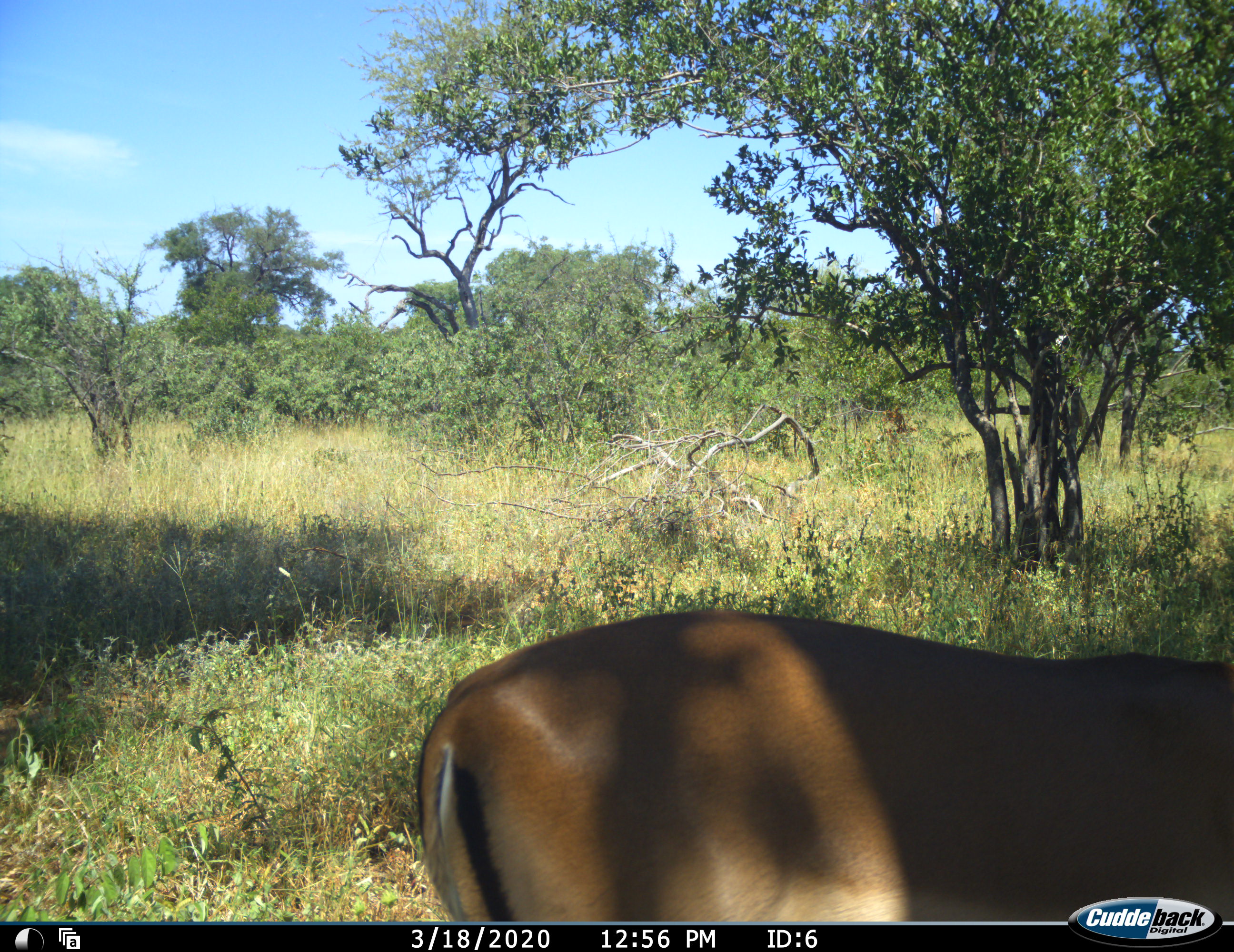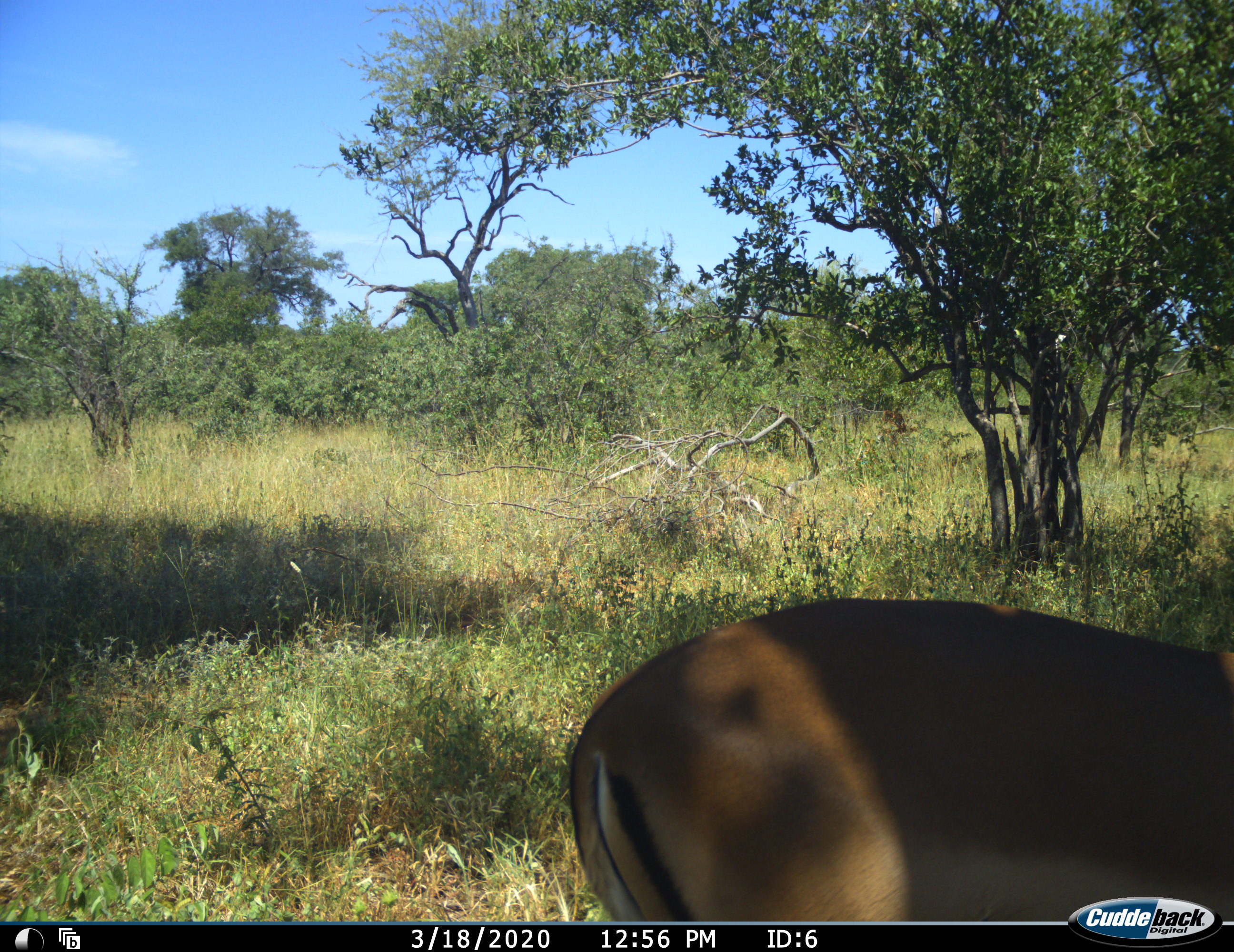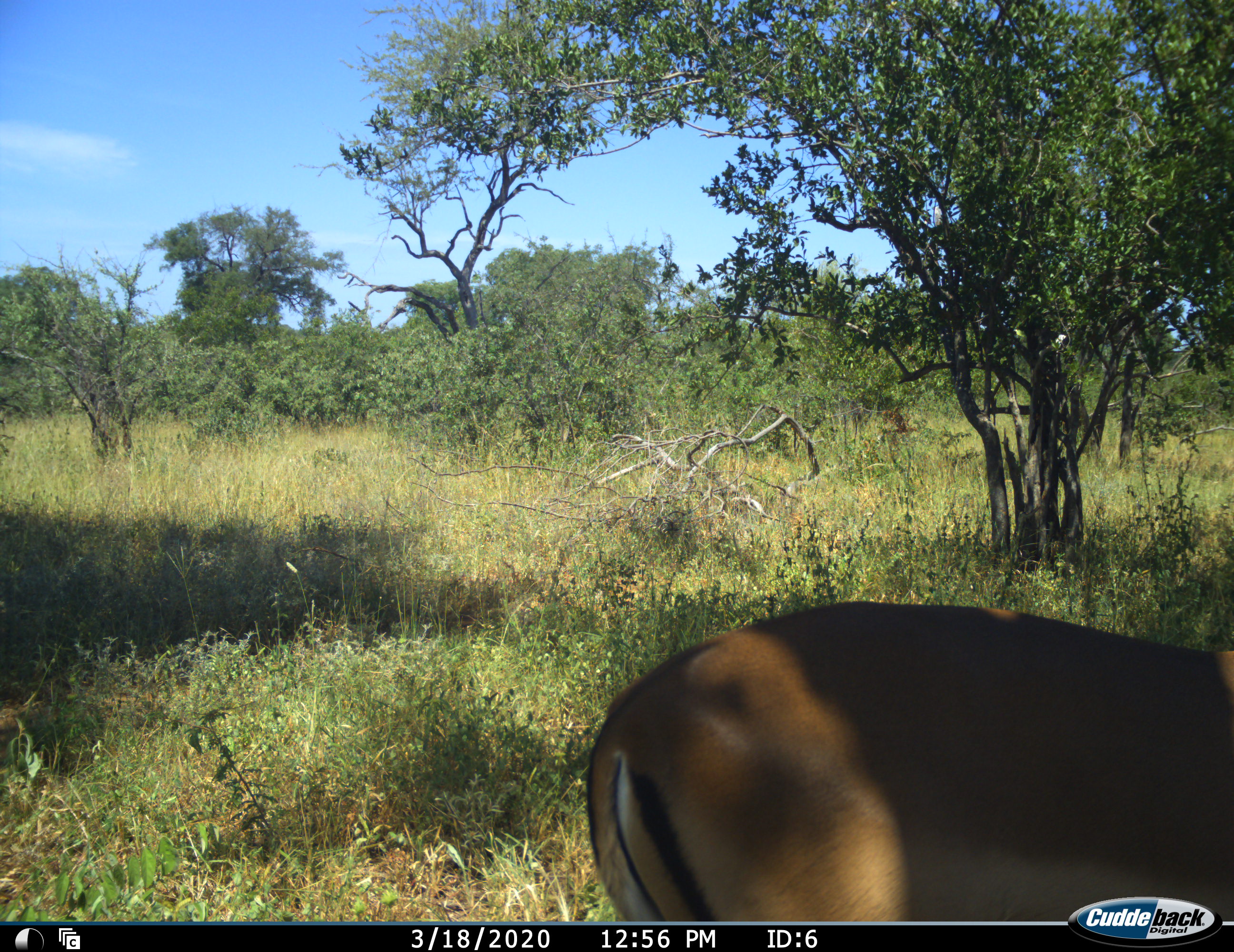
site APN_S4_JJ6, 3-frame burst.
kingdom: Animalia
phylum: Chordata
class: Mammalia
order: Artiodactyla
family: Bovidae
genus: Aepyceros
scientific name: Aepyceros melampus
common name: impala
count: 1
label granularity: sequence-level